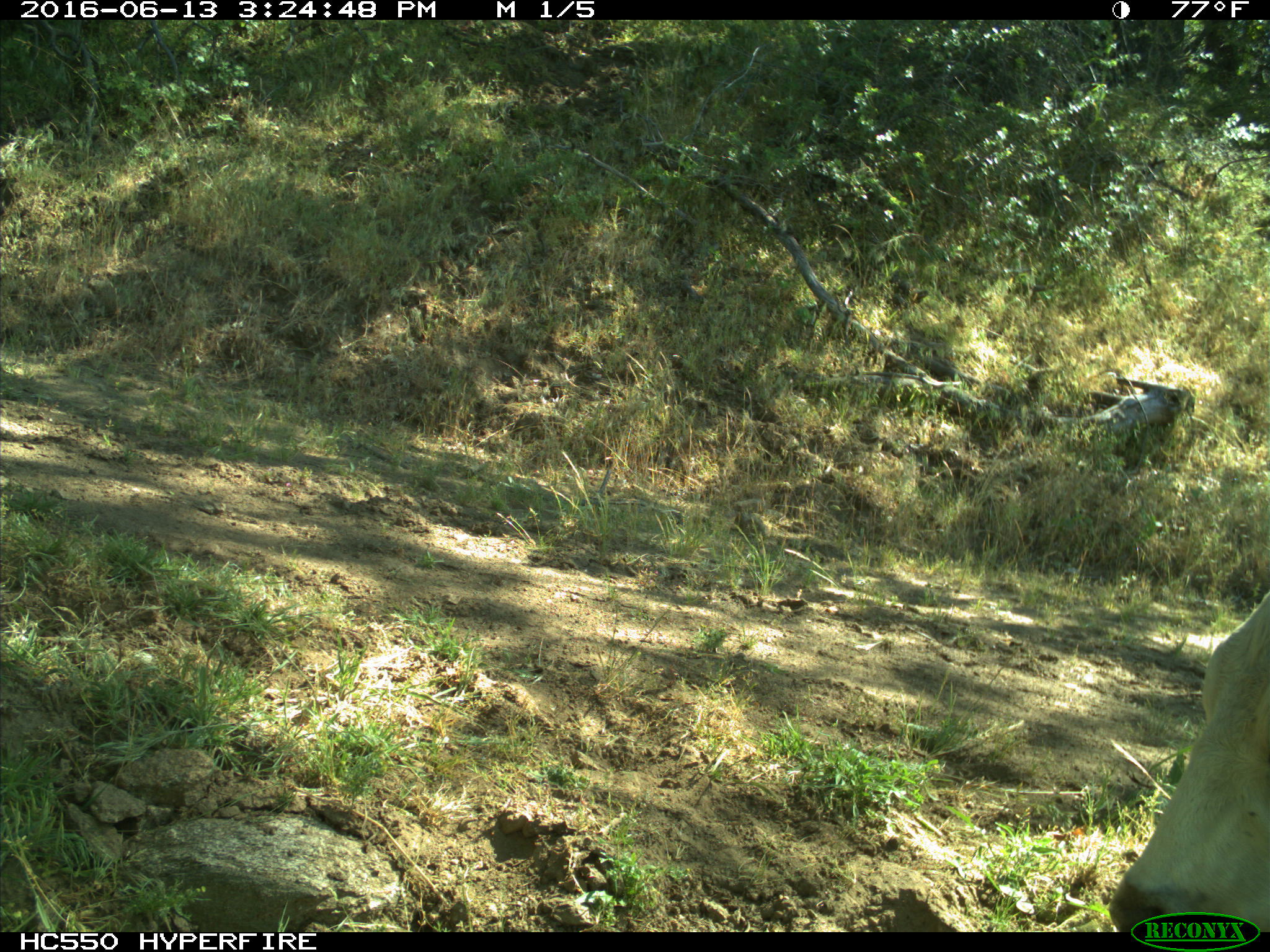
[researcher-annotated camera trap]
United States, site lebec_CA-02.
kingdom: Animalia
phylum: Chordata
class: Mammalia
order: Artiodactyla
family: Bovidae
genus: Bos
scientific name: Bos taurus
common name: domestic cow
Bos taurus (domestic cow).